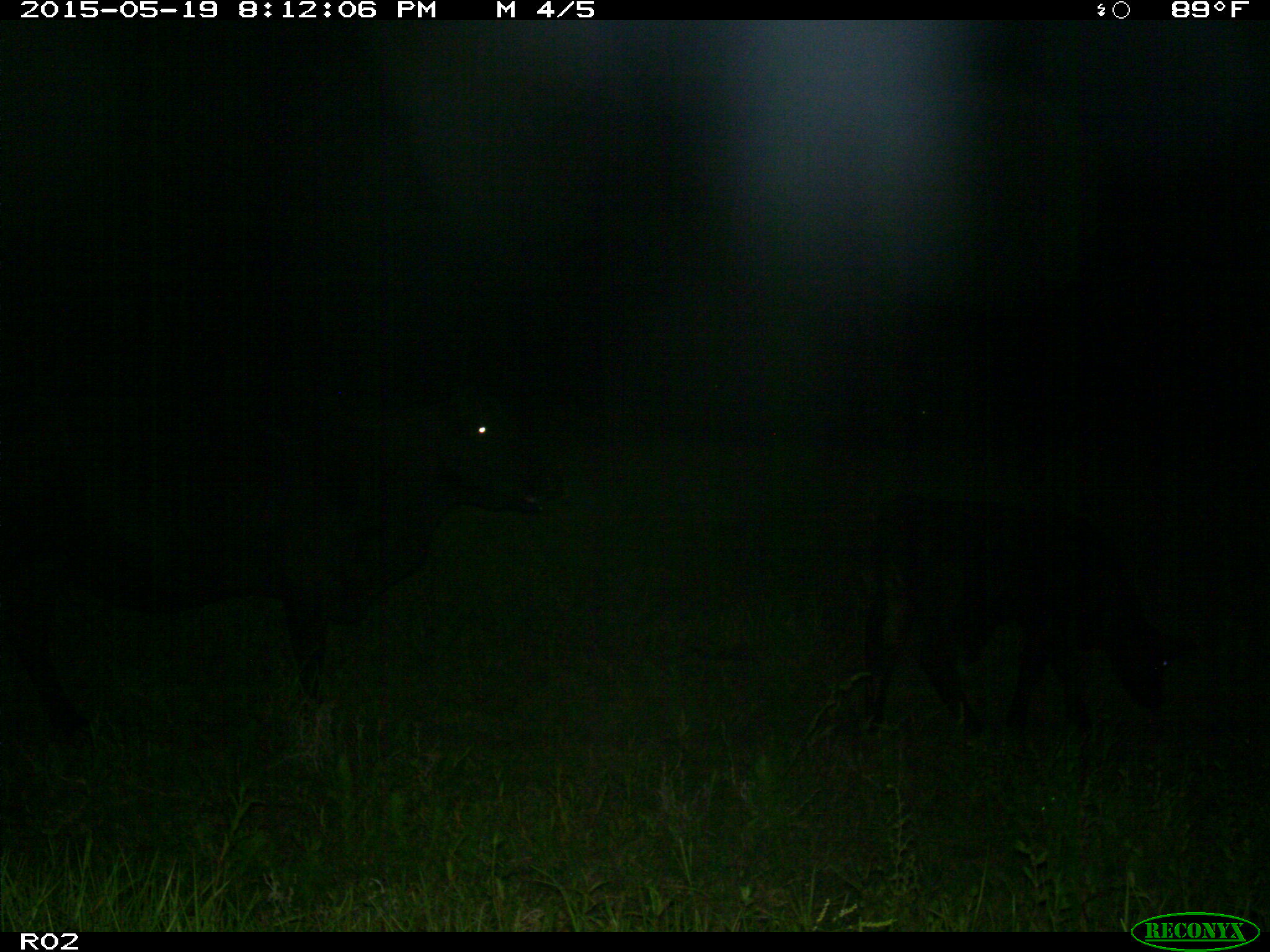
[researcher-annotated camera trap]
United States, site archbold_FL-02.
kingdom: Animalia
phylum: Chordata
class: Mammalia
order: Artiodactyla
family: Bovidae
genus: Bos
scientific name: Bos taurus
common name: domestic cow